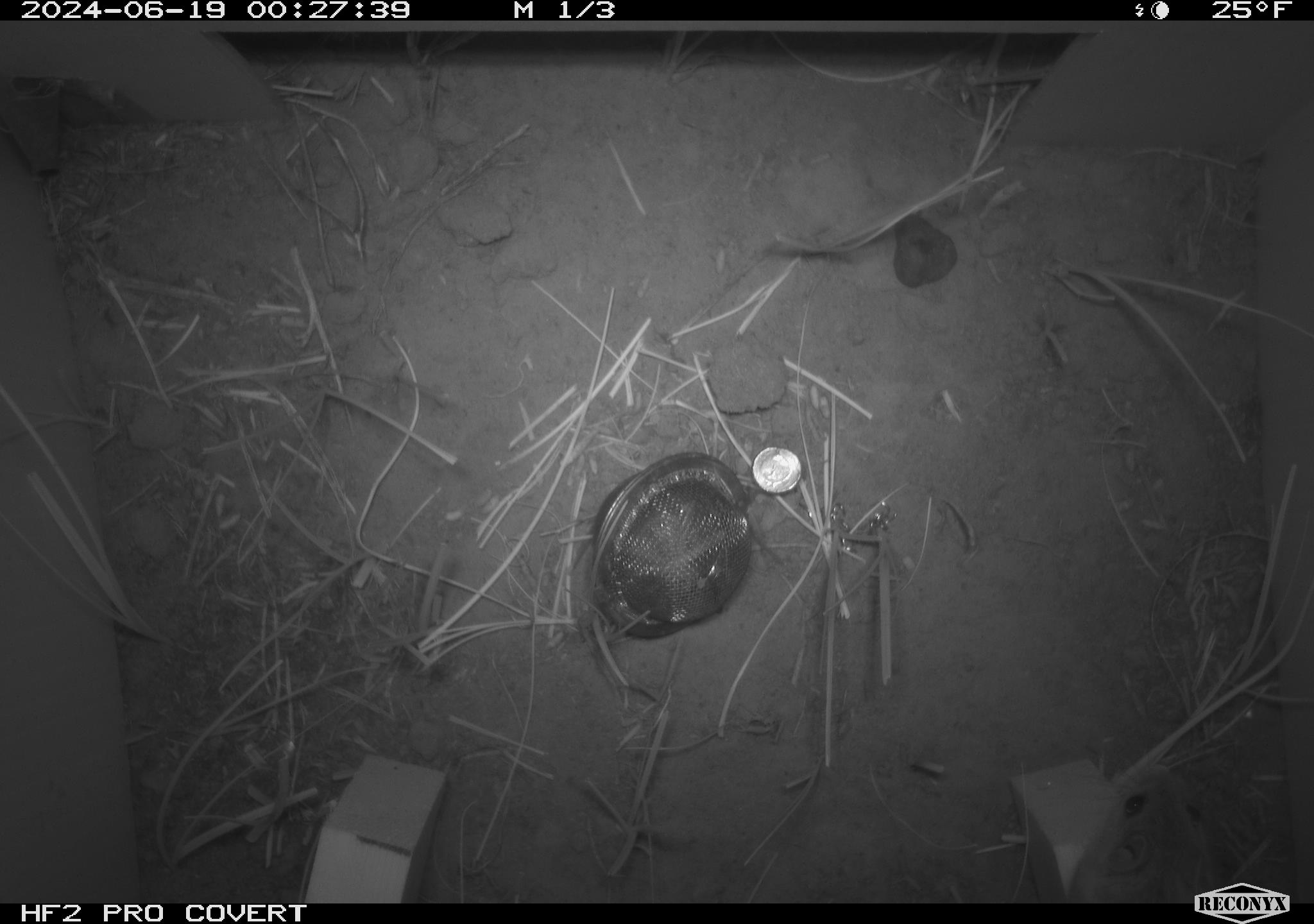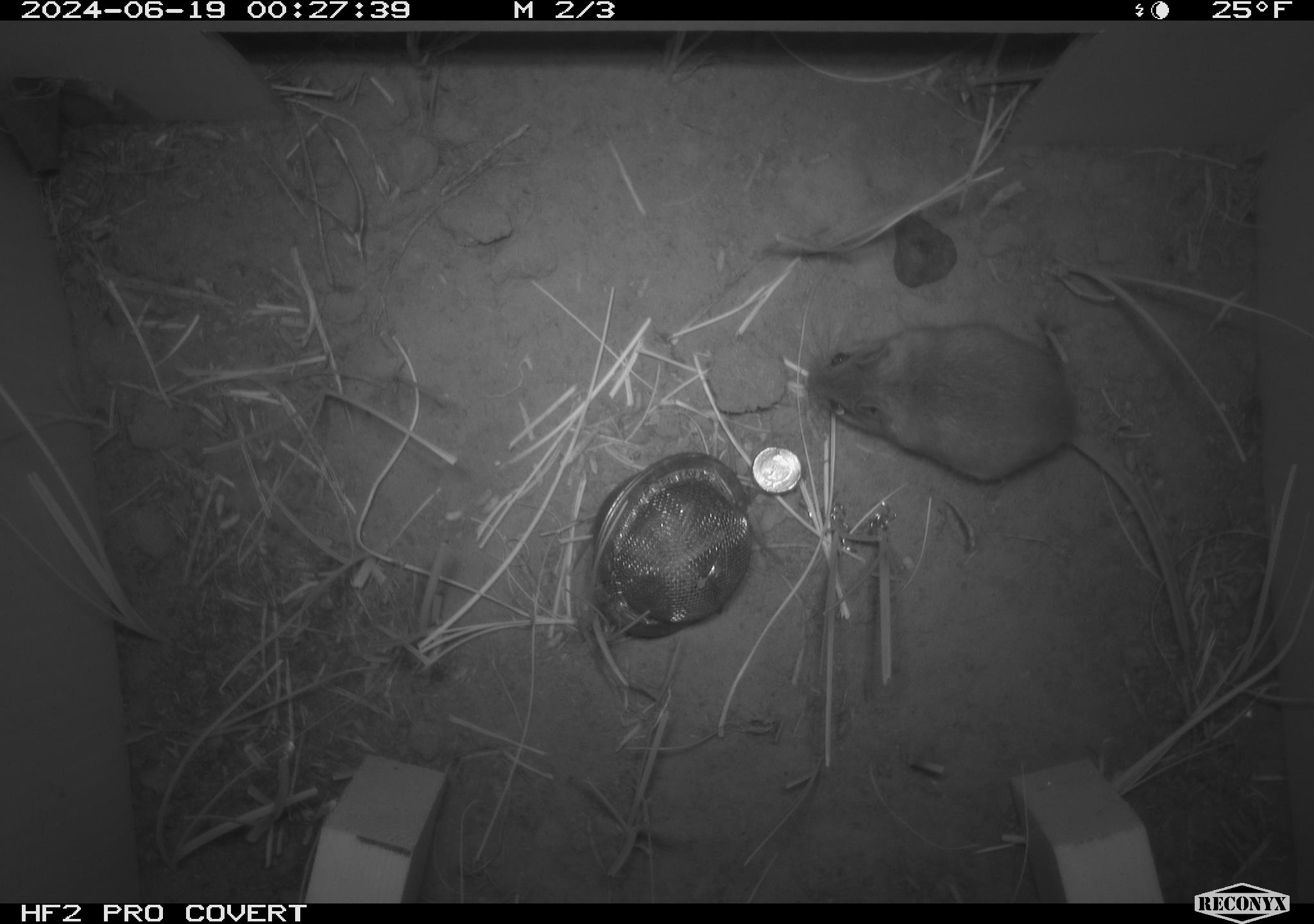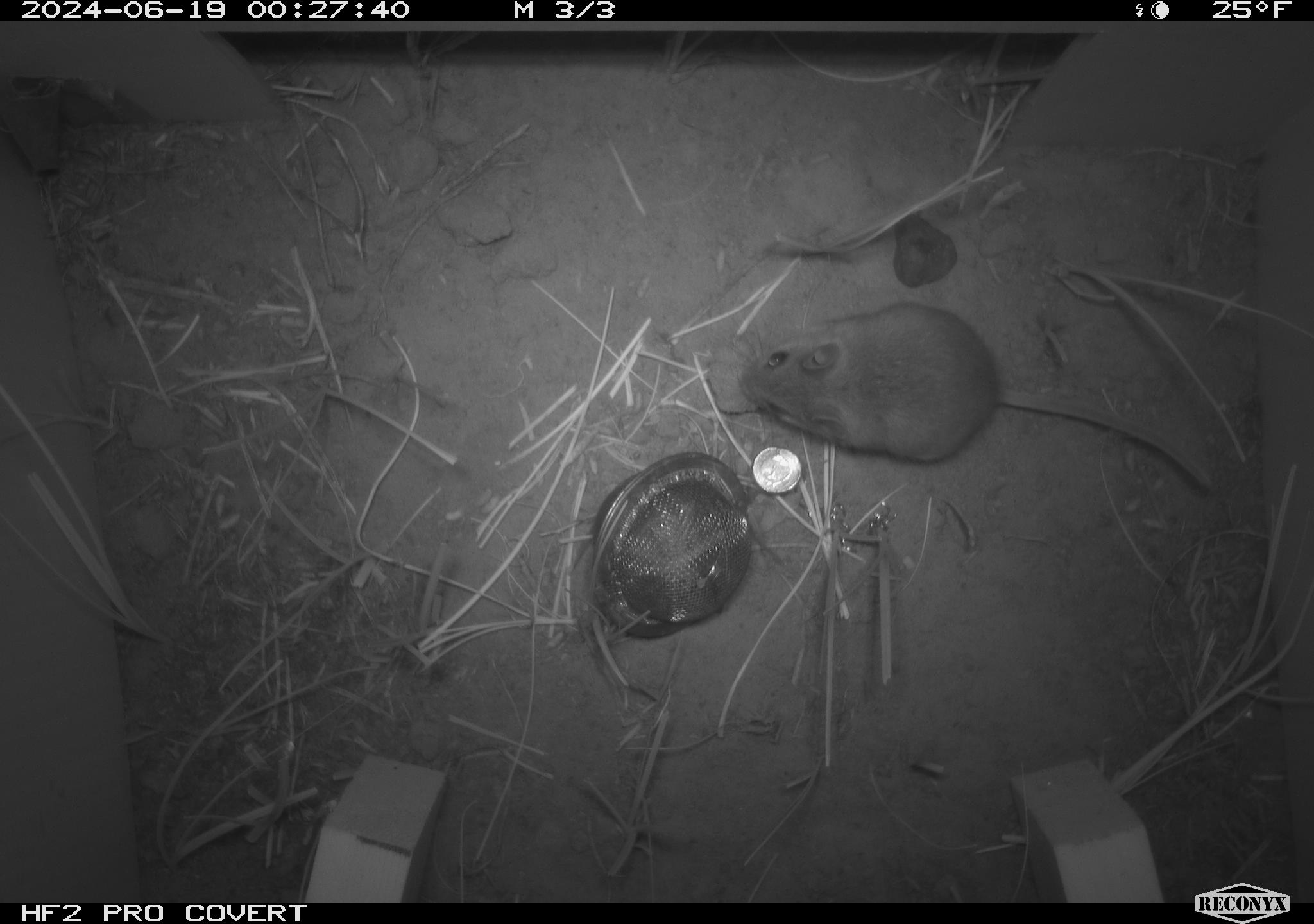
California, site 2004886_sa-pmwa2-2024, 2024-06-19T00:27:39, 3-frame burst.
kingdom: Animalia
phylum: Chordata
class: Mammalia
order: Rodentia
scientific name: Rodentia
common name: mouse species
Mouse species (Rodentia).